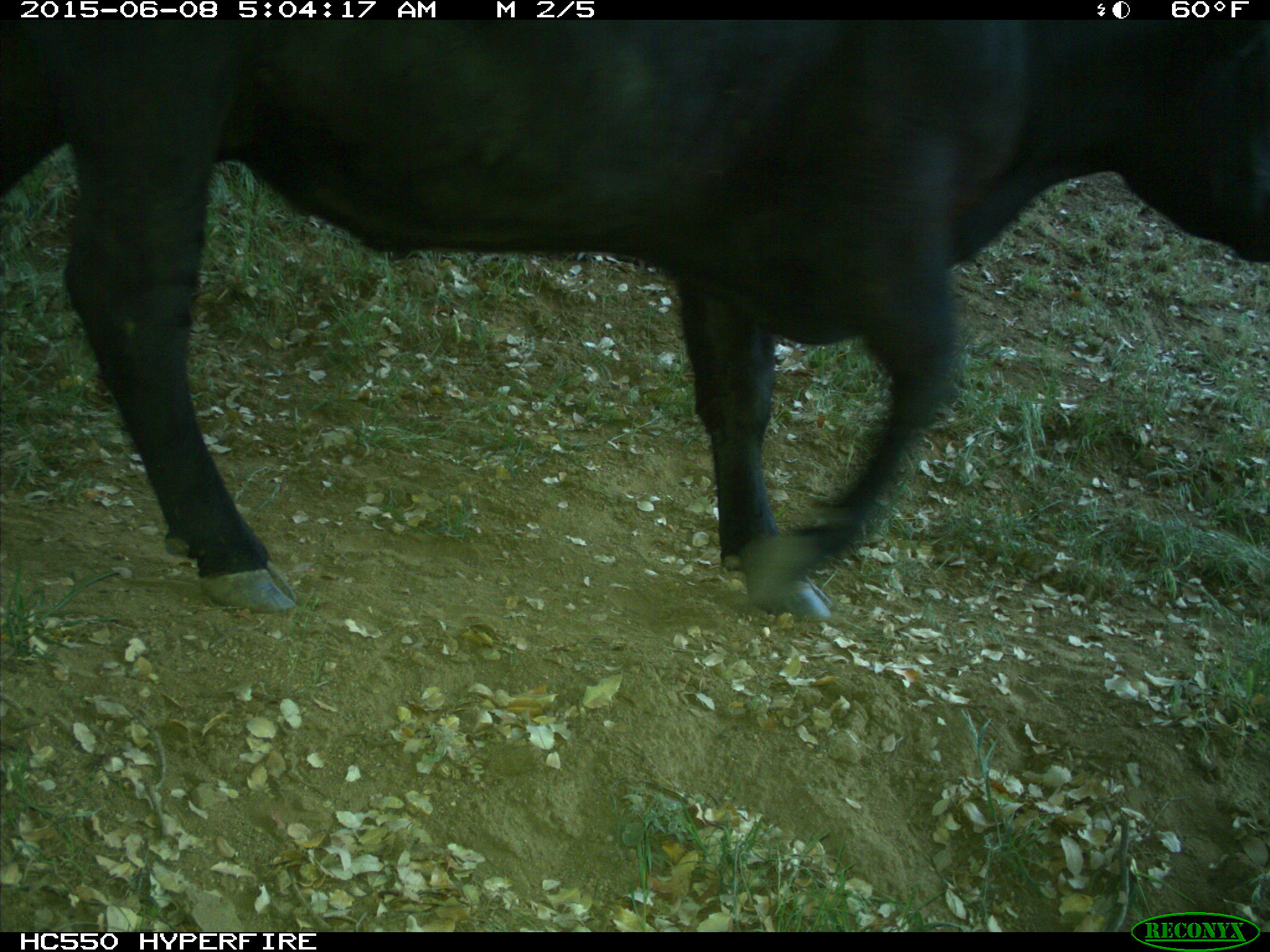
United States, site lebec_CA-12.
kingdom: Animalia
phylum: Chordata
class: Mammalia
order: Artiodactyla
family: Bovidae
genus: Bos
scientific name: Bos taurus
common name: domestic cow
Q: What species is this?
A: Bos taurus (domestic cow).